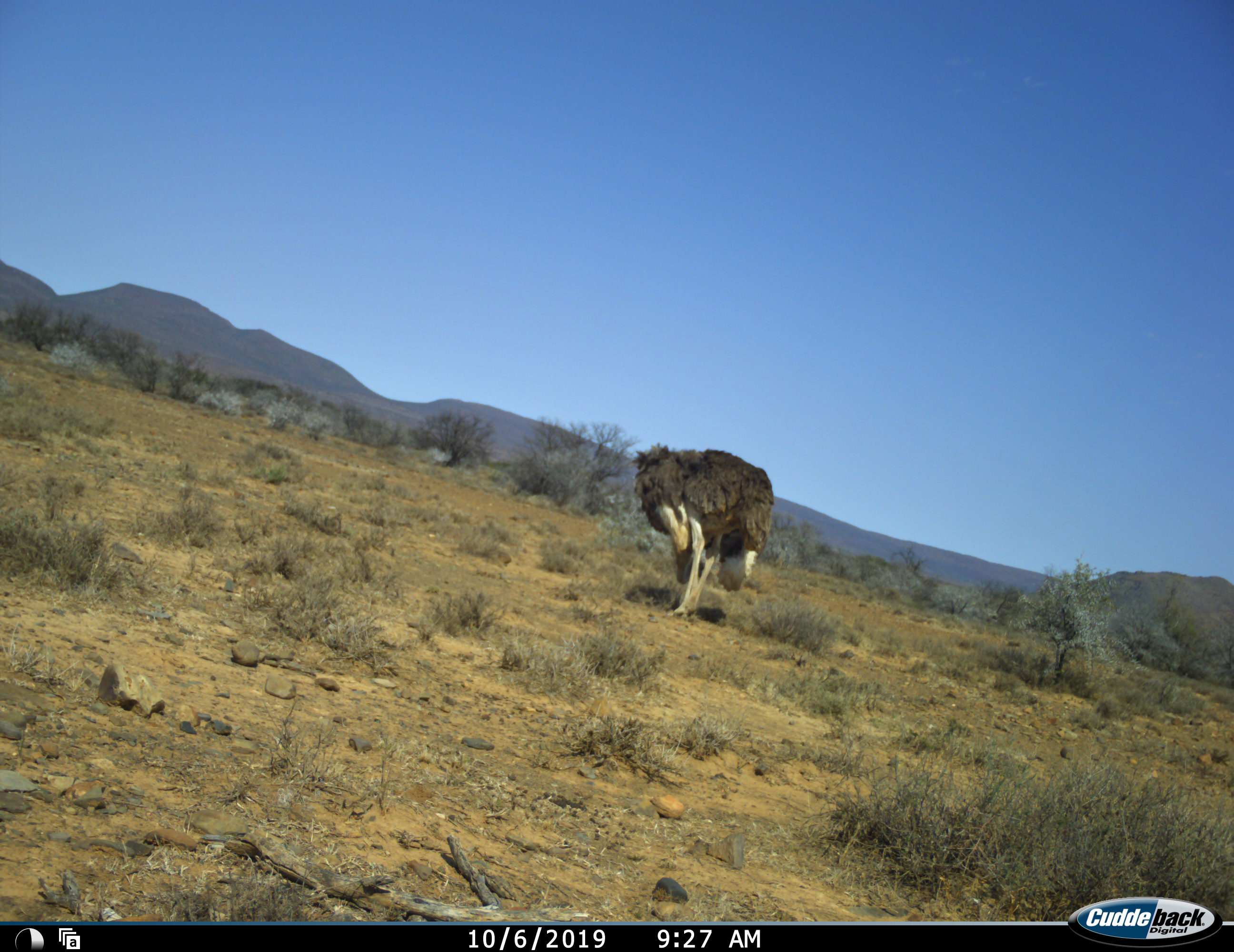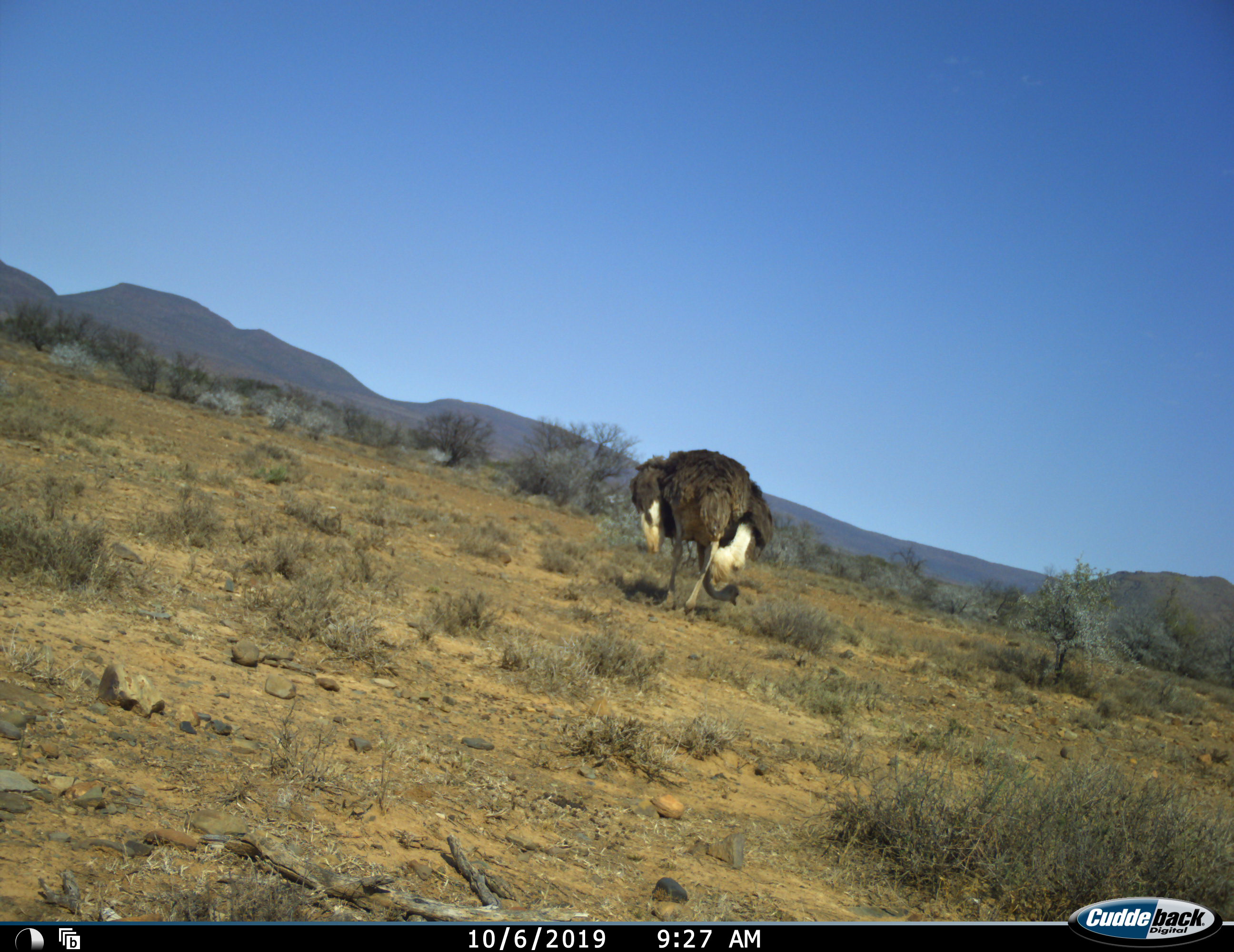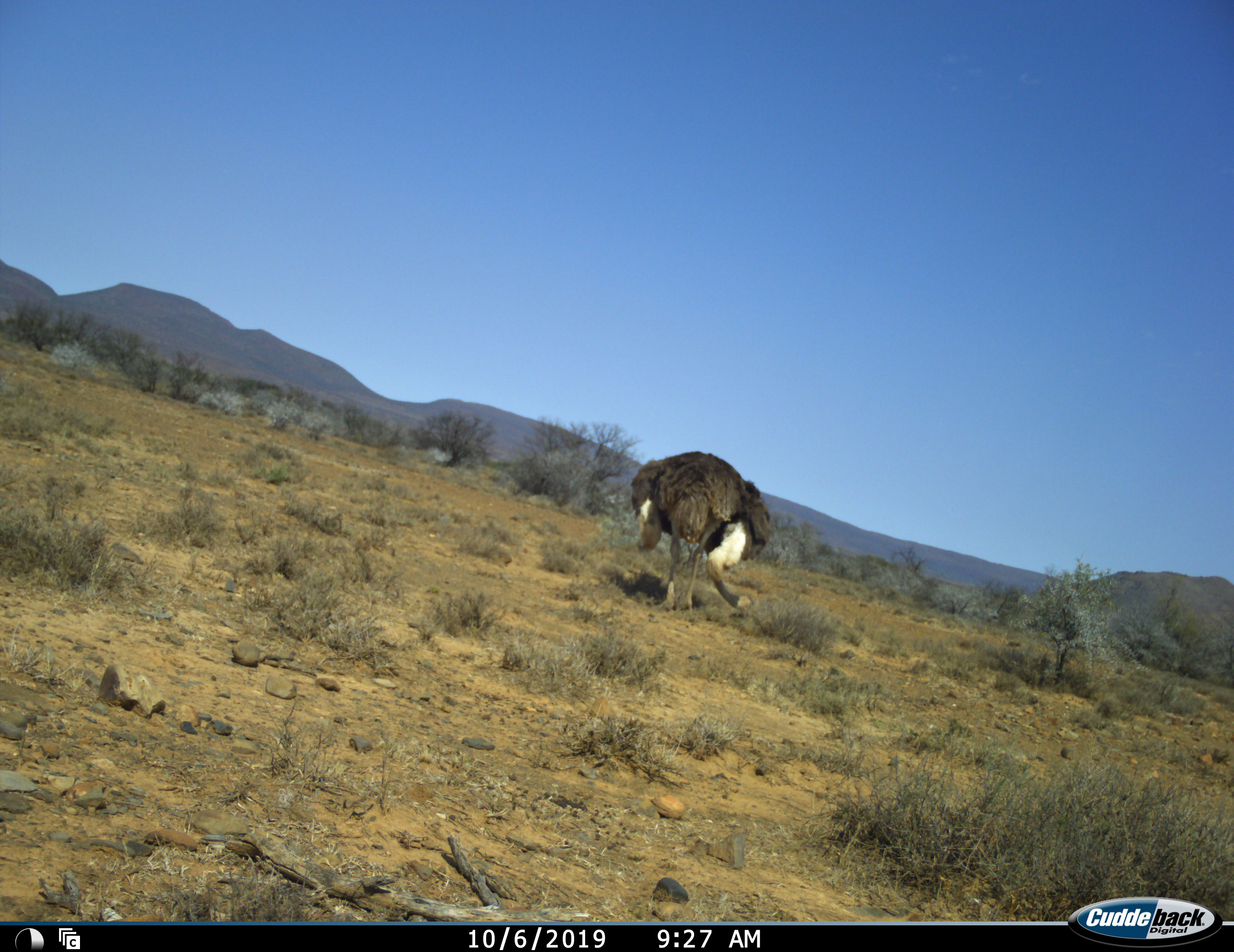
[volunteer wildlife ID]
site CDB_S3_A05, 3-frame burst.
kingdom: Animalia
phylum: Chordata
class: Aves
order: Struthioniformes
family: Struthionidae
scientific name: Struthionidae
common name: ostrich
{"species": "ostrich (Struthionidae)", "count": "1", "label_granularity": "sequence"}